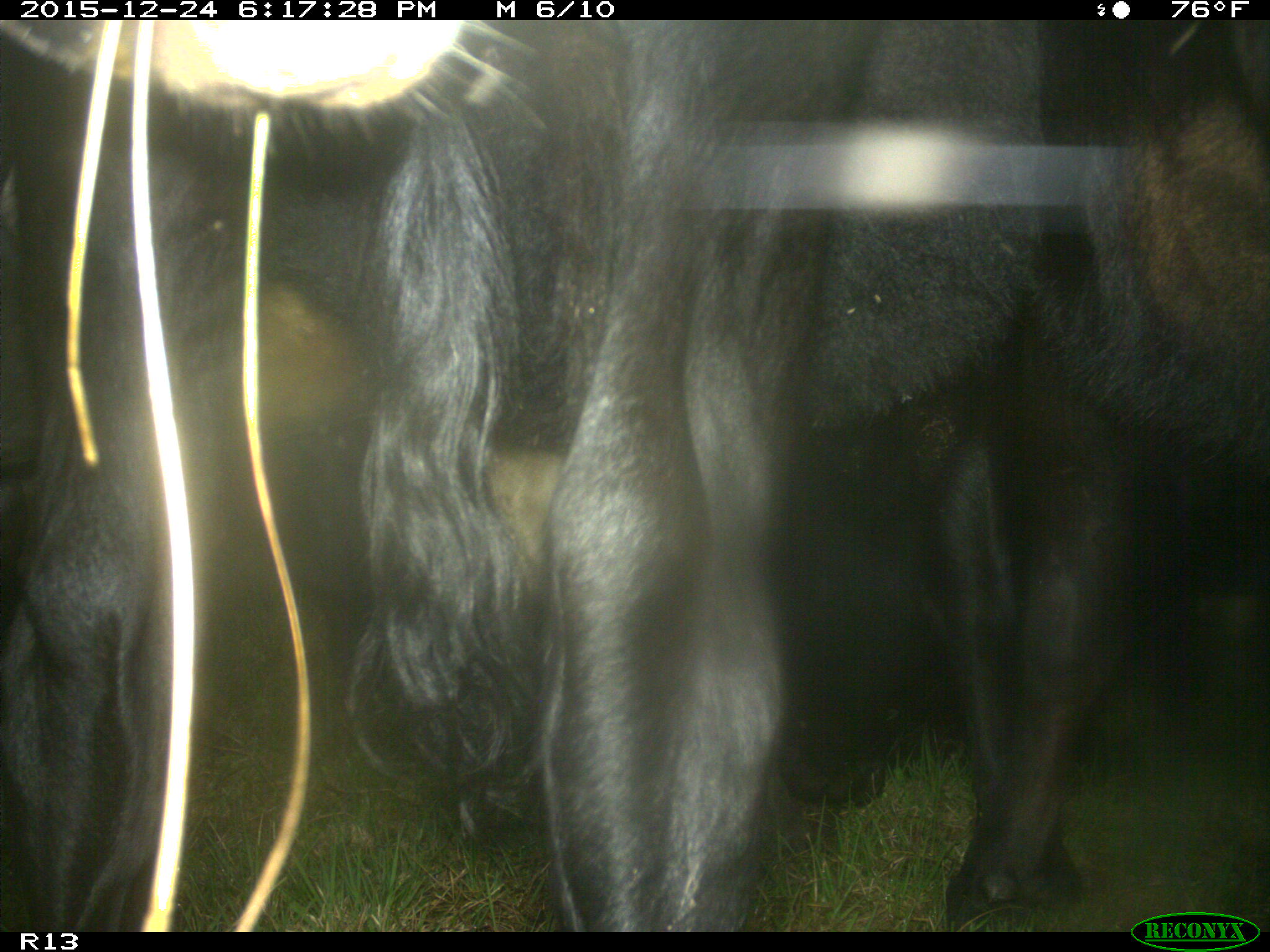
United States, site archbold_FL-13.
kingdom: Animalia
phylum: Chordata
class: Mammalia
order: Artiodactyla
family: Bovidae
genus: Bos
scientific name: Bos taurus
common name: domestic cow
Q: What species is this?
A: Bos taurus (domestic cow).